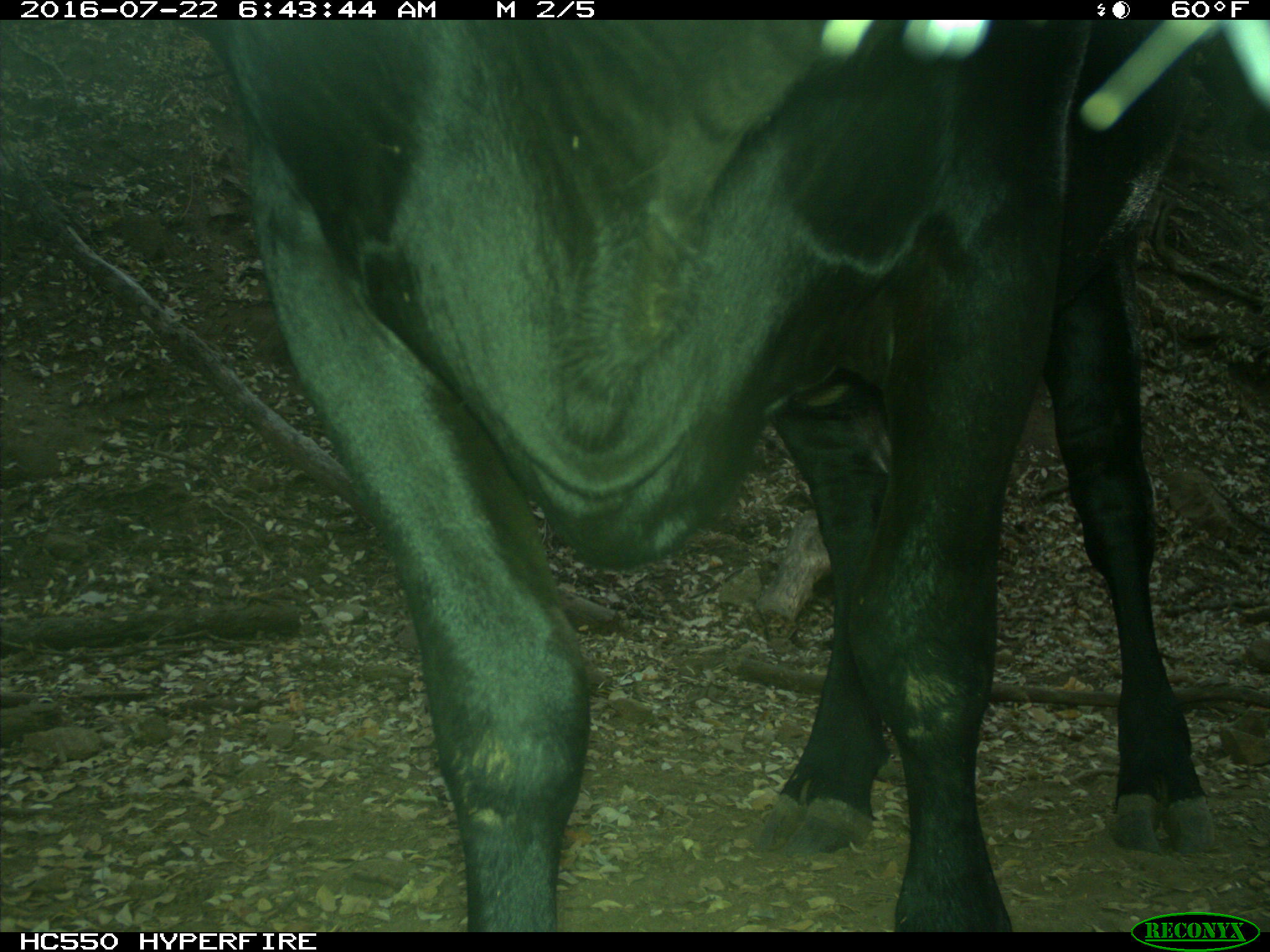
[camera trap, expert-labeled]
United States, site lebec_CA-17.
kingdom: Animalia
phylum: Chordata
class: Mammalia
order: Artiodactyla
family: Bovidae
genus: Bos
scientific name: Bos taurus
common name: domestic cow